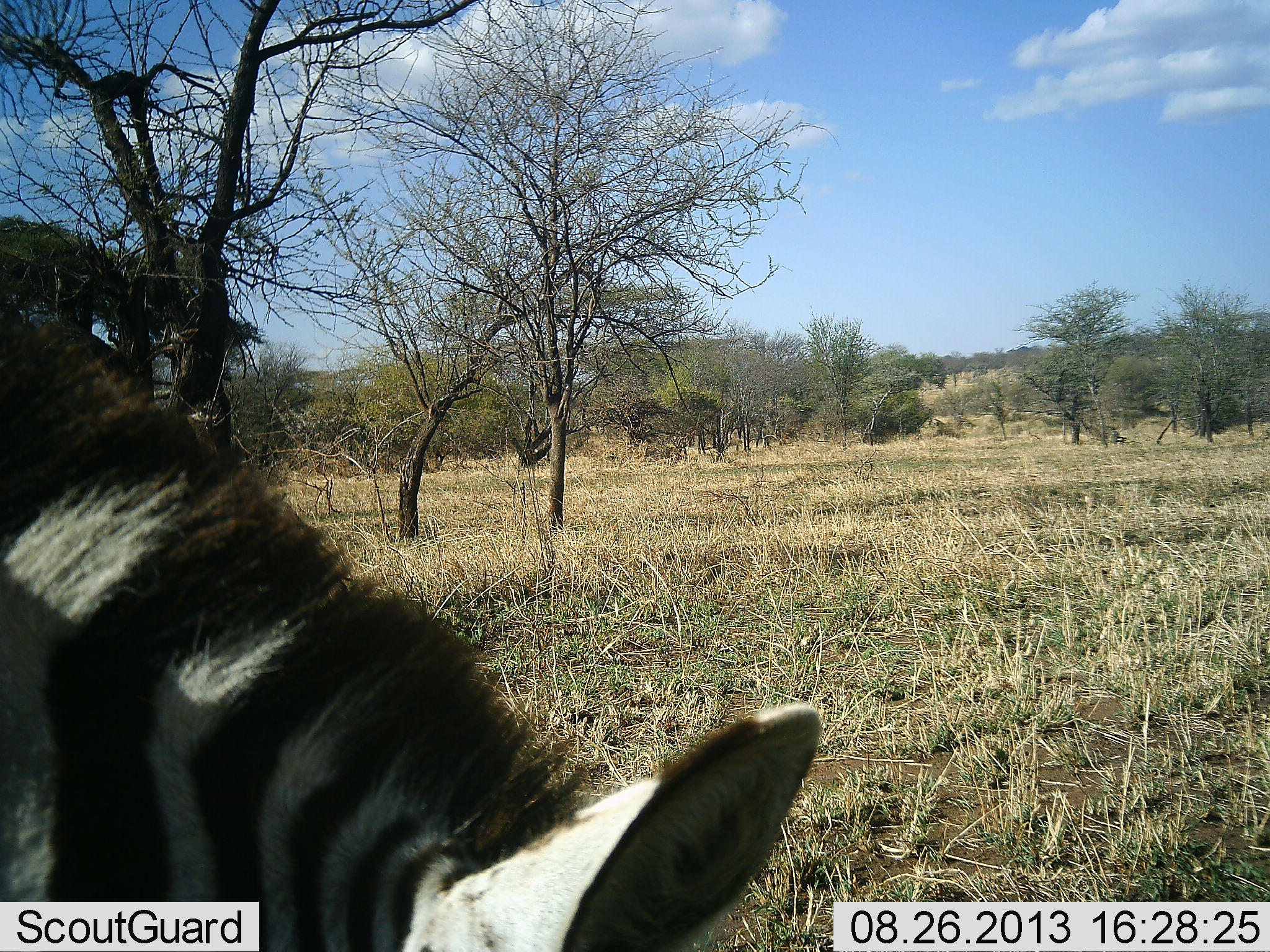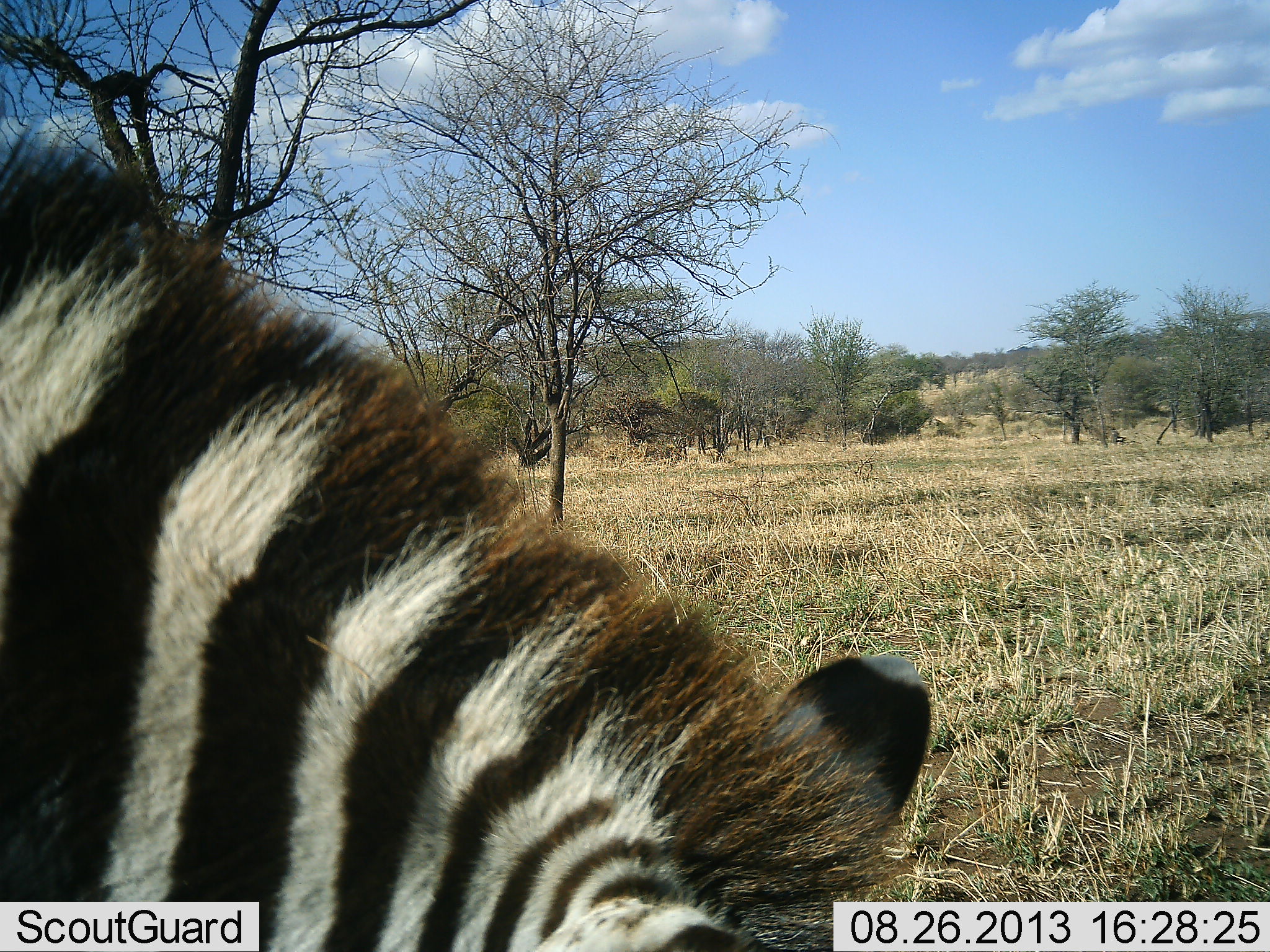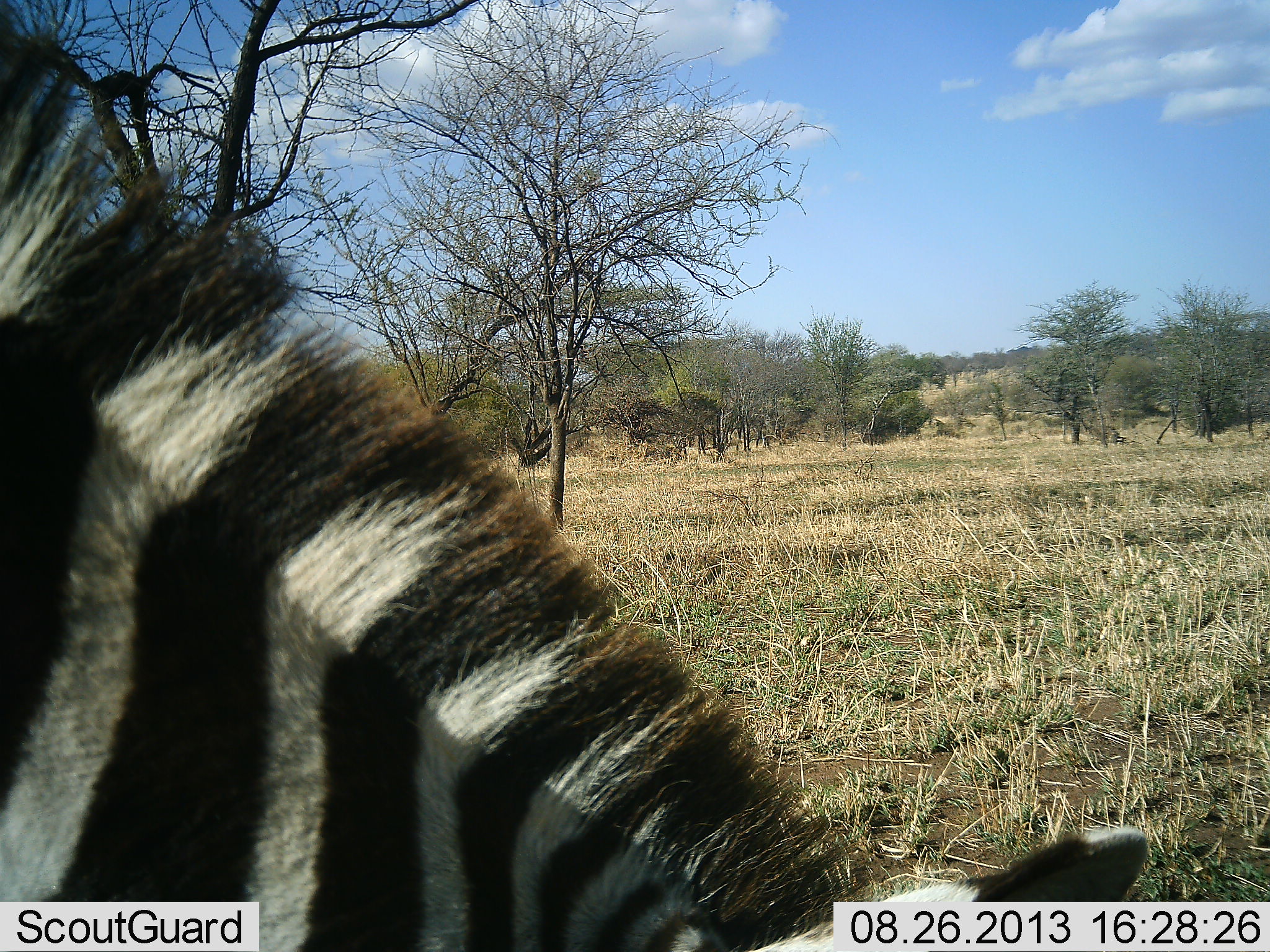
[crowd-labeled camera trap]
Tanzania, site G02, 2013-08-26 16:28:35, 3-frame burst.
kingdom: Animalia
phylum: Chordata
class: Mammalia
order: Perissodactyla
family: Equidae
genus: Equus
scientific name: Equus quagga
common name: plains zebra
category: zebra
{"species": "zebra (plains zebra) (Equus quagga)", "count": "1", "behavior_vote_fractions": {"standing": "20%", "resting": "0%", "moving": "0%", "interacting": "0%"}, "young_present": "0%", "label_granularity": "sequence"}